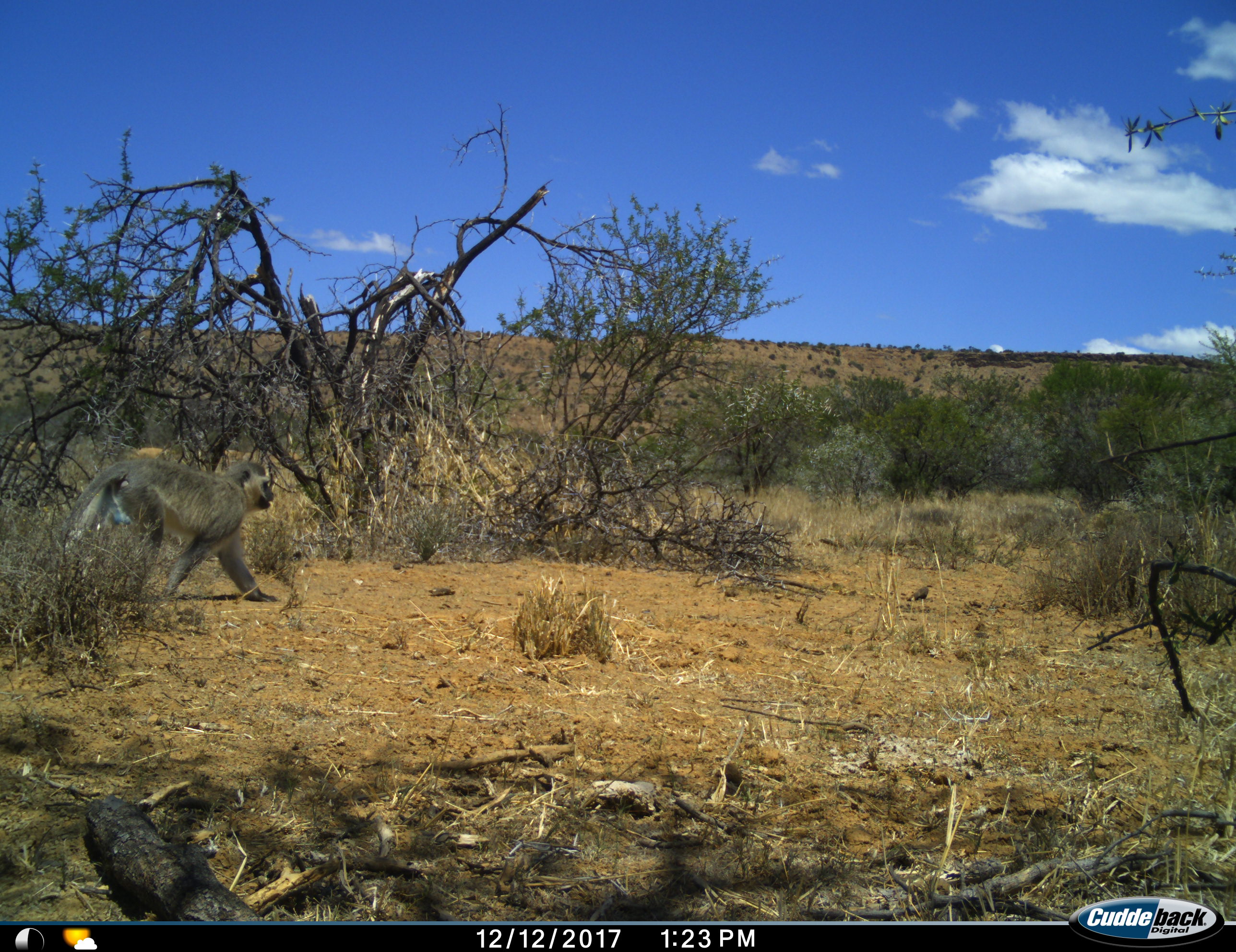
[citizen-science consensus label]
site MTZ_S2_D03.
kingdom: Animalia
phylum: Chordata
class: Mammalia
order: Primates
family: Cercopithecidae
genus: Chlorocebus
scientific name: Chlorocebus pygerythrus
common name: vervet monkey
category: monkeyvervet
Monkeyvervet (vervet monkey) (Chlorocebus pygerythrus), count 1. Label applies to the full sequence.